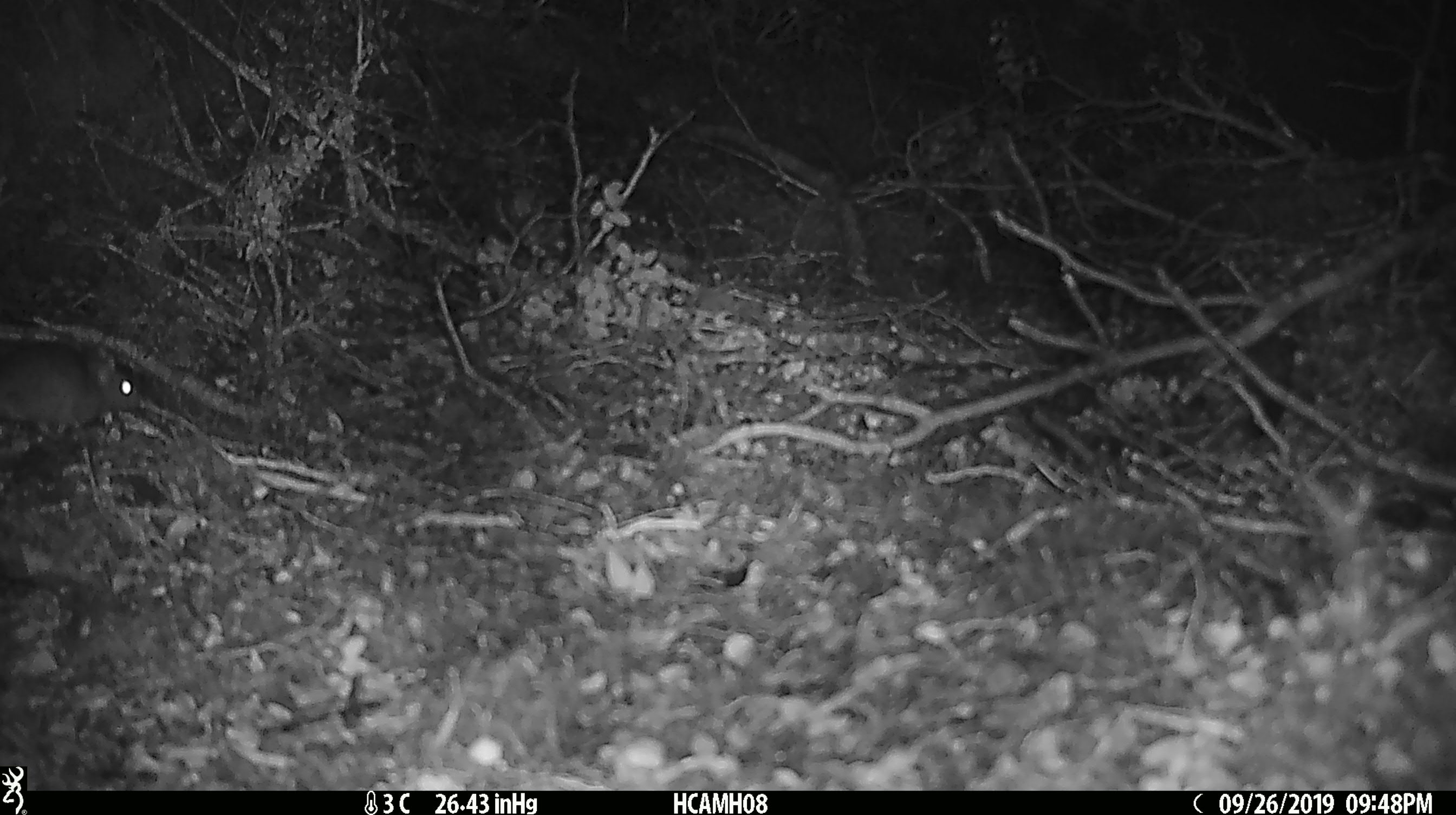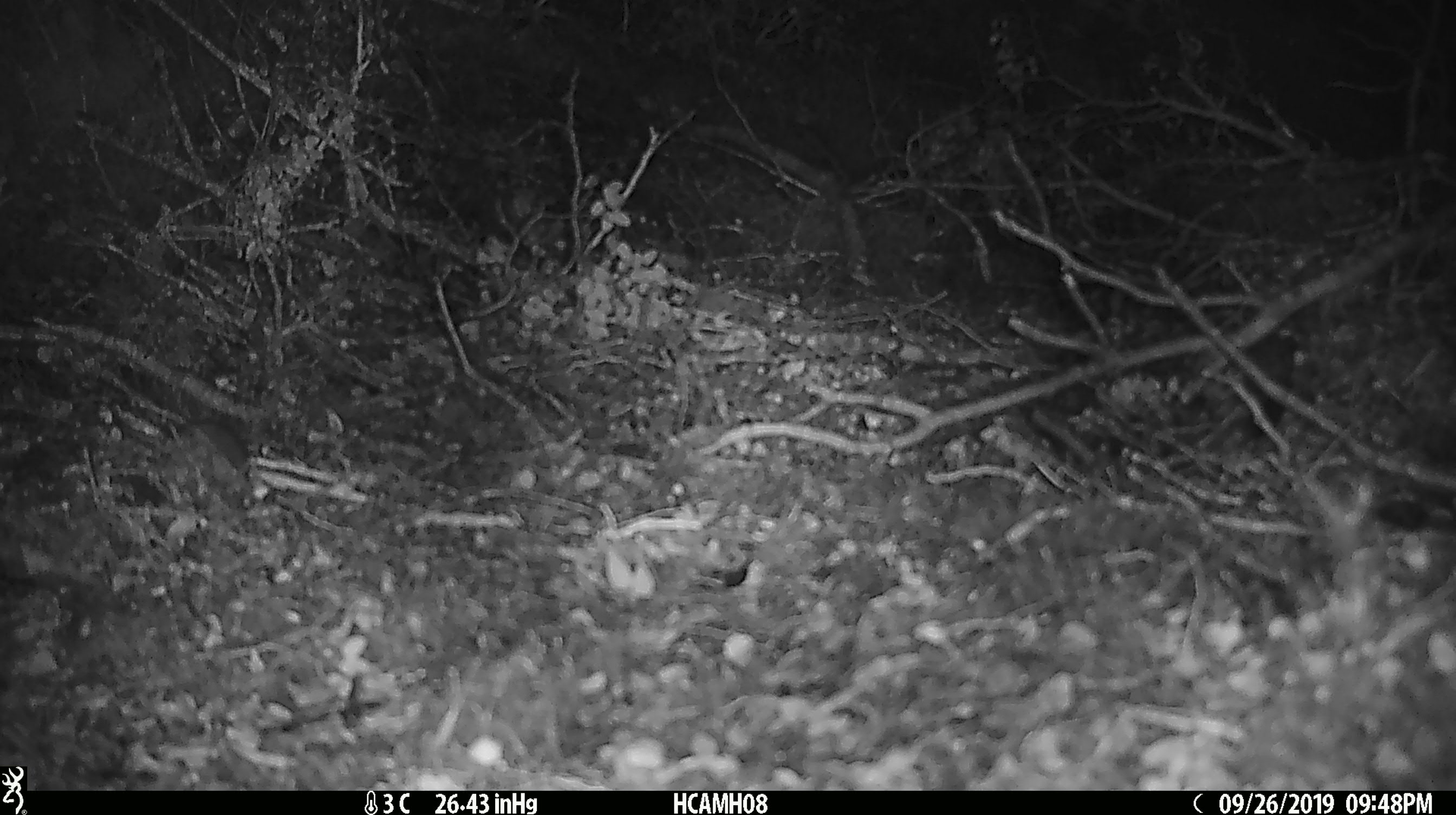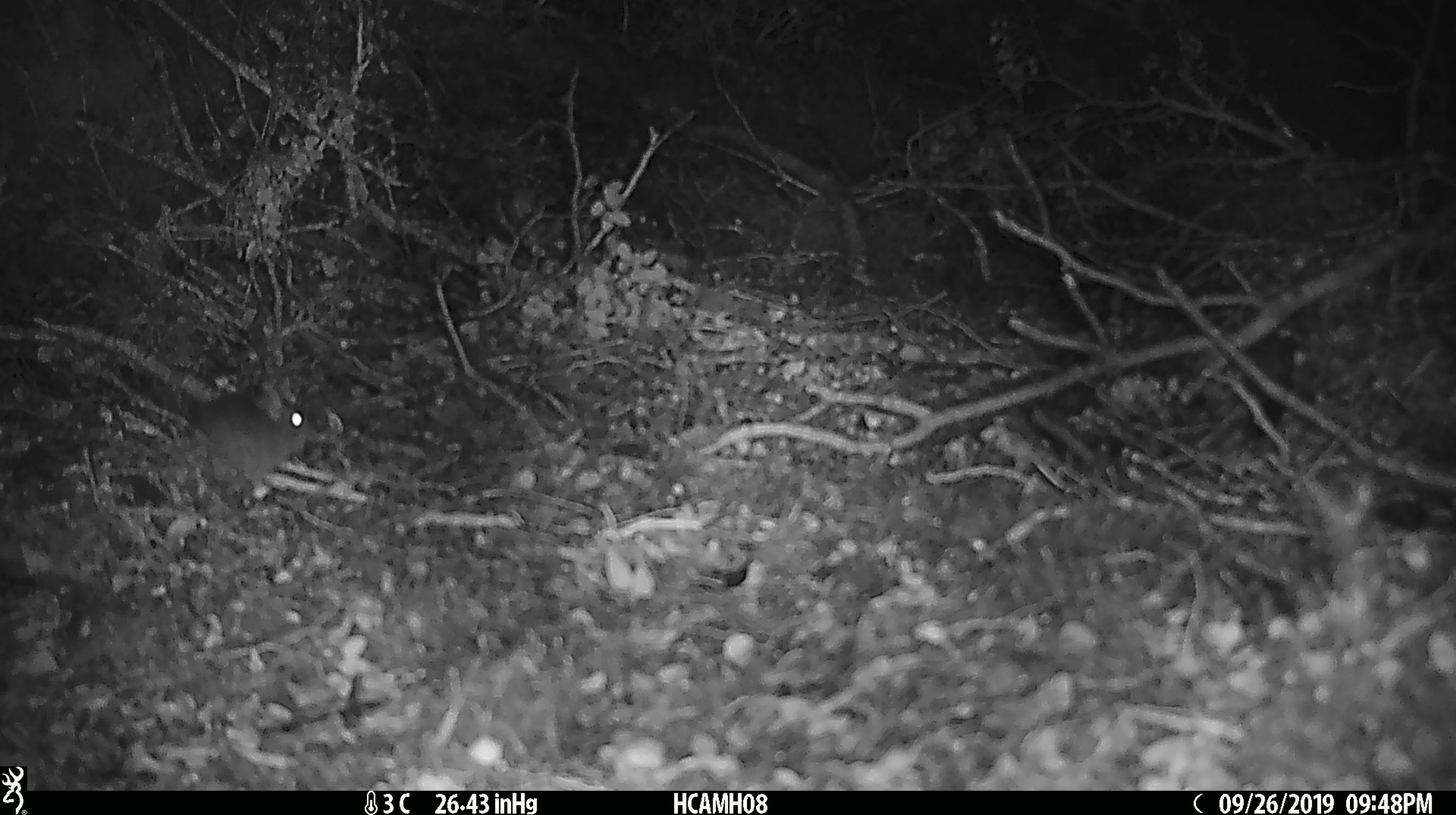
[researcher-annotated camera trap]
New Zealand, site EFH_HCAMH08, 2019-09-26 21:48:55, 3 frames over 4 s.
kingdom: Animalia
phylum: Chordata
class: Mammalia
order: Rodentia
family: Muridae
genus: Mus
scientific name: Mus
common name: mouse